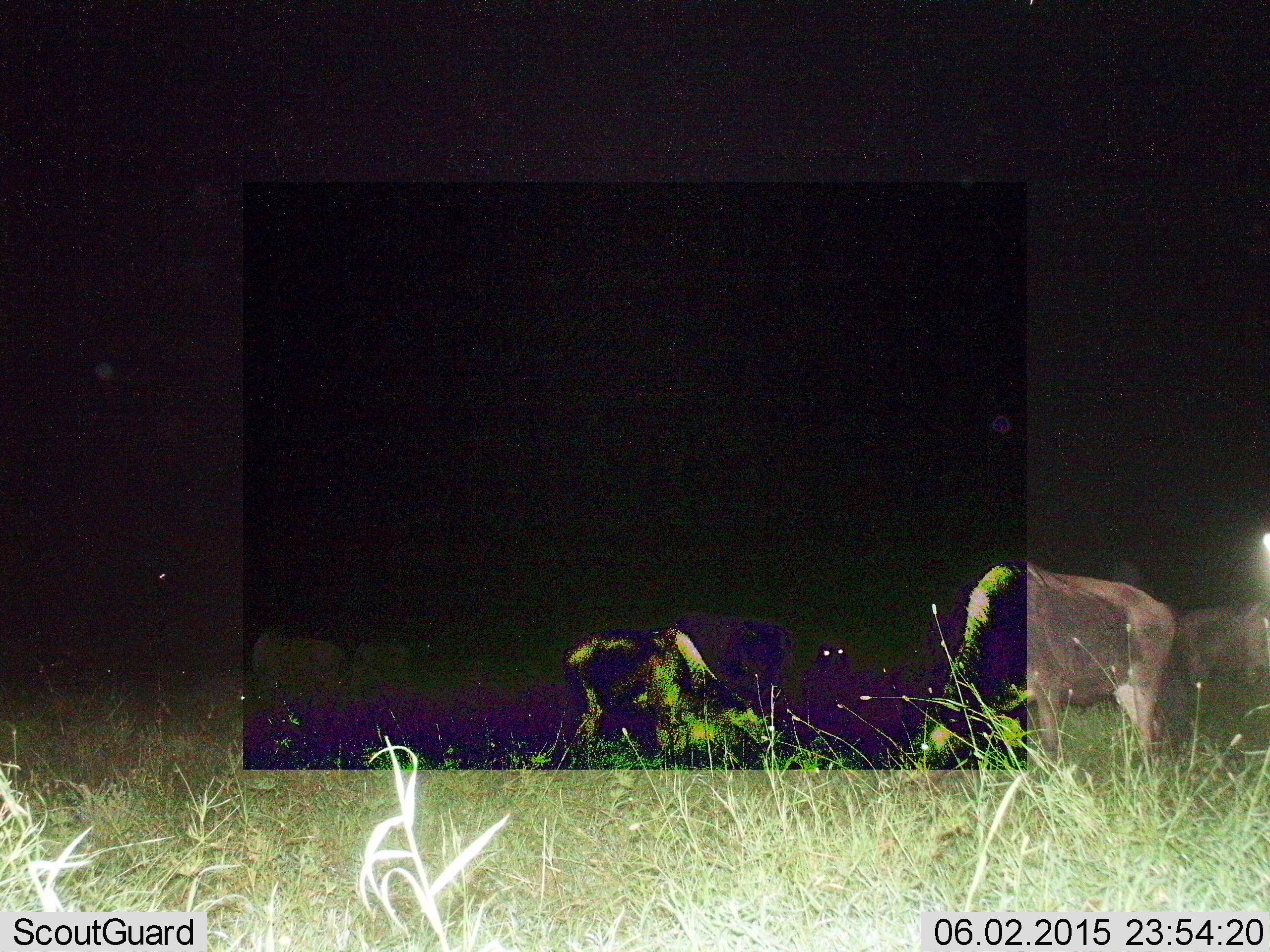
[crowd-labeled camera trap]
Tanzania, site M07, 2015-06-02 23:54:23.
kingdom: Animalia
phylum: Chordata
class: Mammalia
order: Artiodactyla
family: Bovidae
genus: Connochaetes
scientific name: Connochaetes taurinus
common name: blue wildebeest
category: wildebeest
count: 6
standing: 20%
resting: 10%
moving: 0%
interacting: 0%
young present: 0%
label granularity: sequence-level